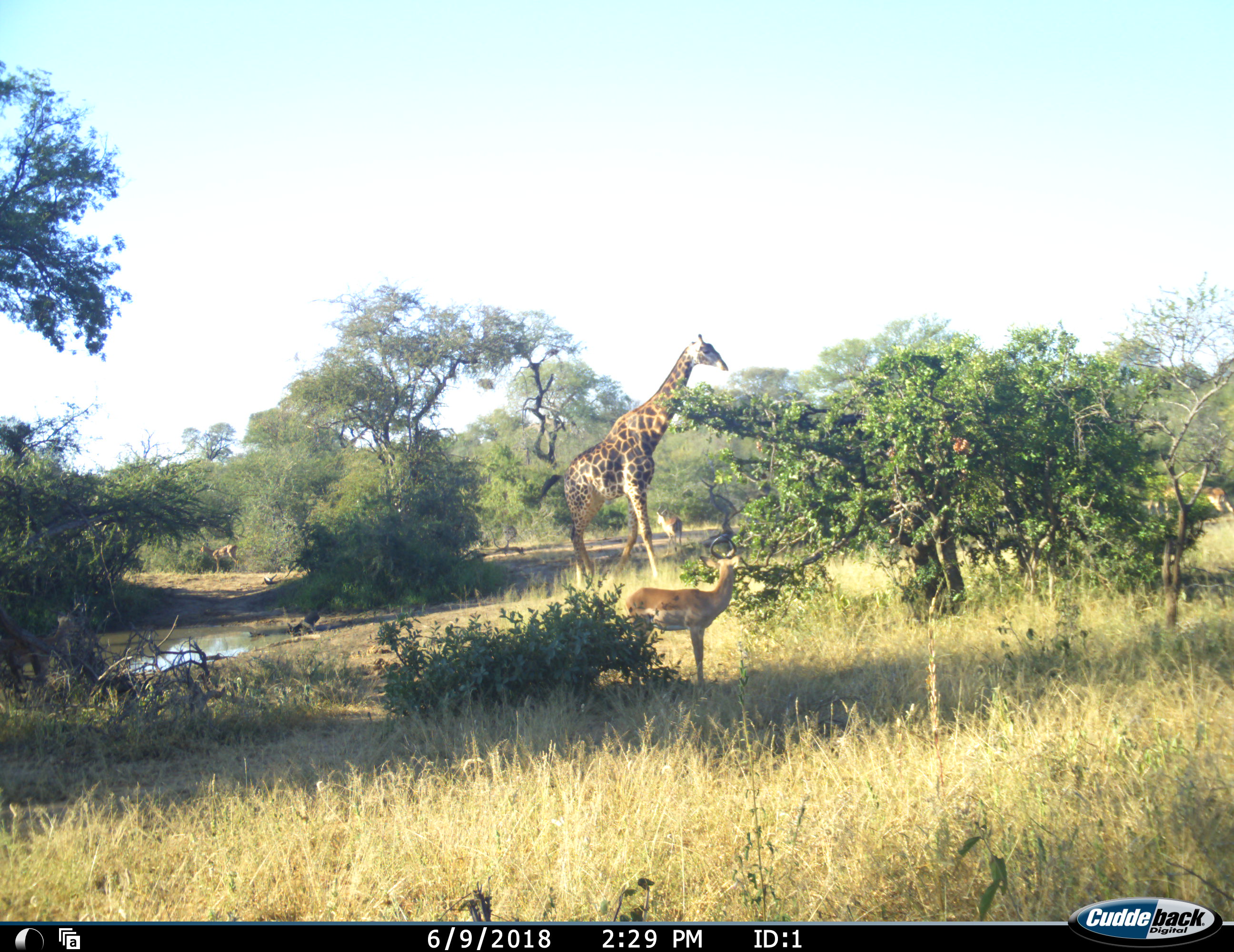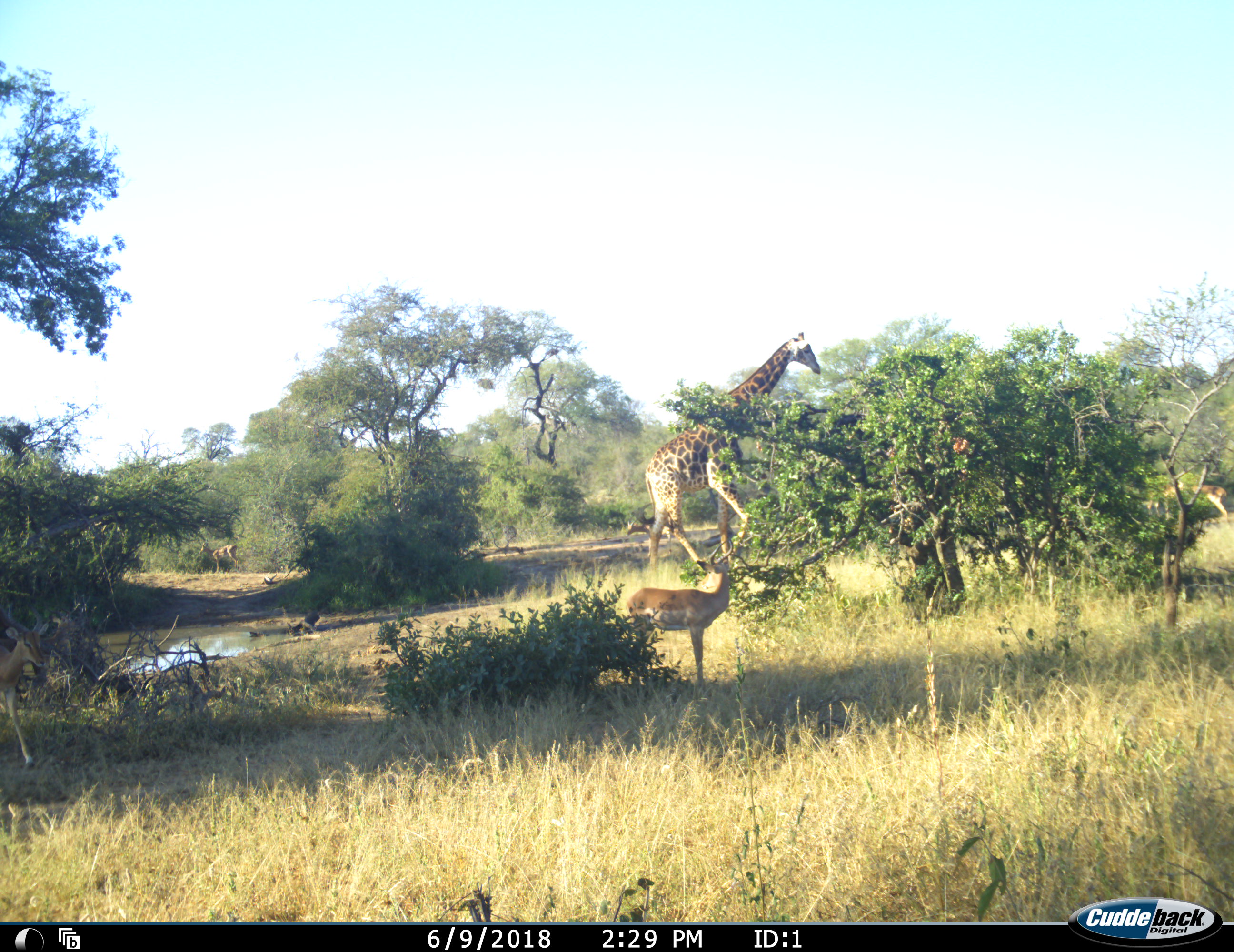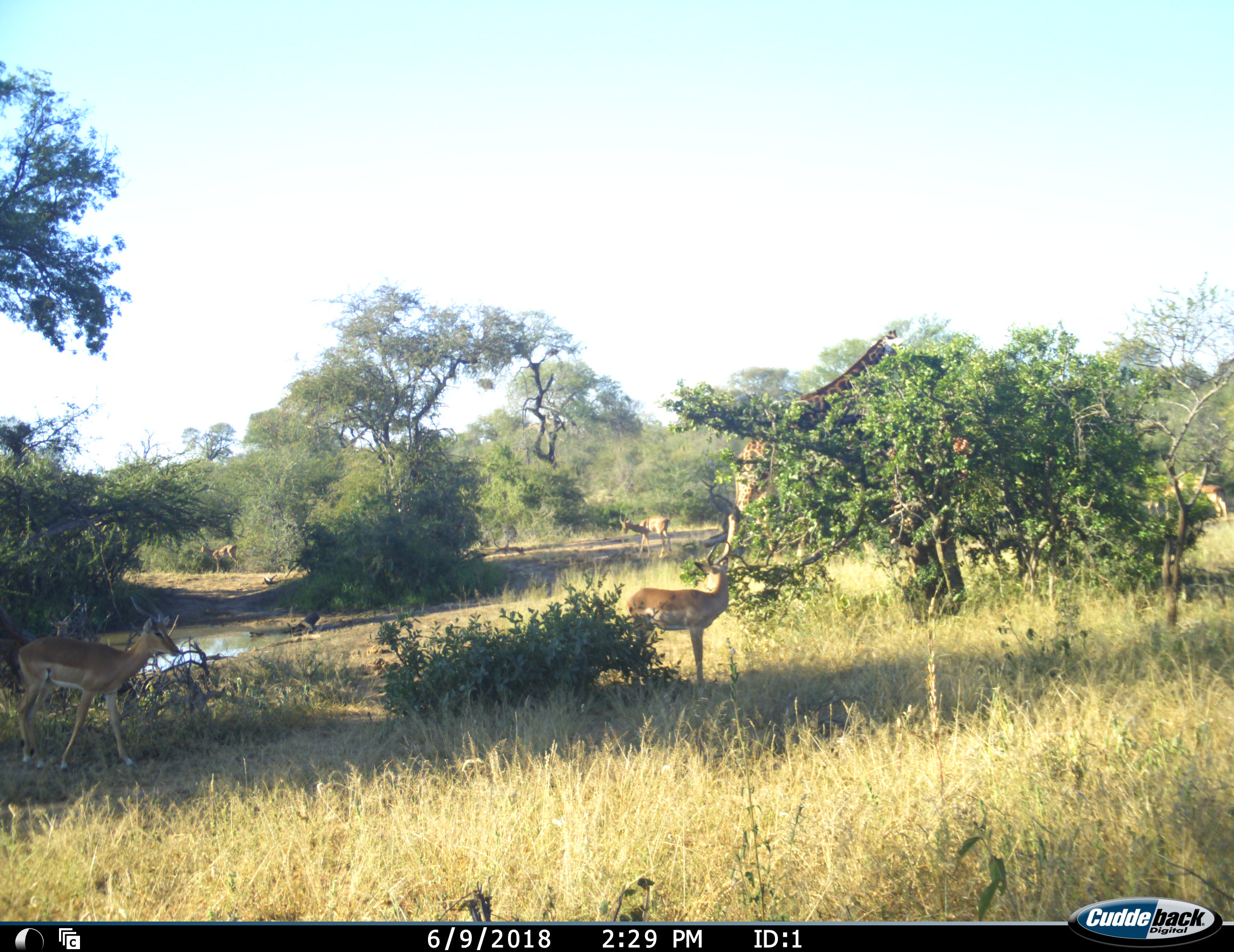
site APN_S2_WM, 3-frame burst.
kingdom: Animalia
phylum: Chordata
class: Mammalia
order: Artiodactyla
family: Giraffidae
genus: Giraffa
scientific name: Giraffa camelopardalis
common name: giraffe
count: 1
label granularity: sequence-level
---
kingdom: Animalia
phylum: Chordata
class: Mammalia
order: Artiodactyla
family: Bovidae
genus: Aepyceros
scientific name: Aepyceros melampus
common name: impala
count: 5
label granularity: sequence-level